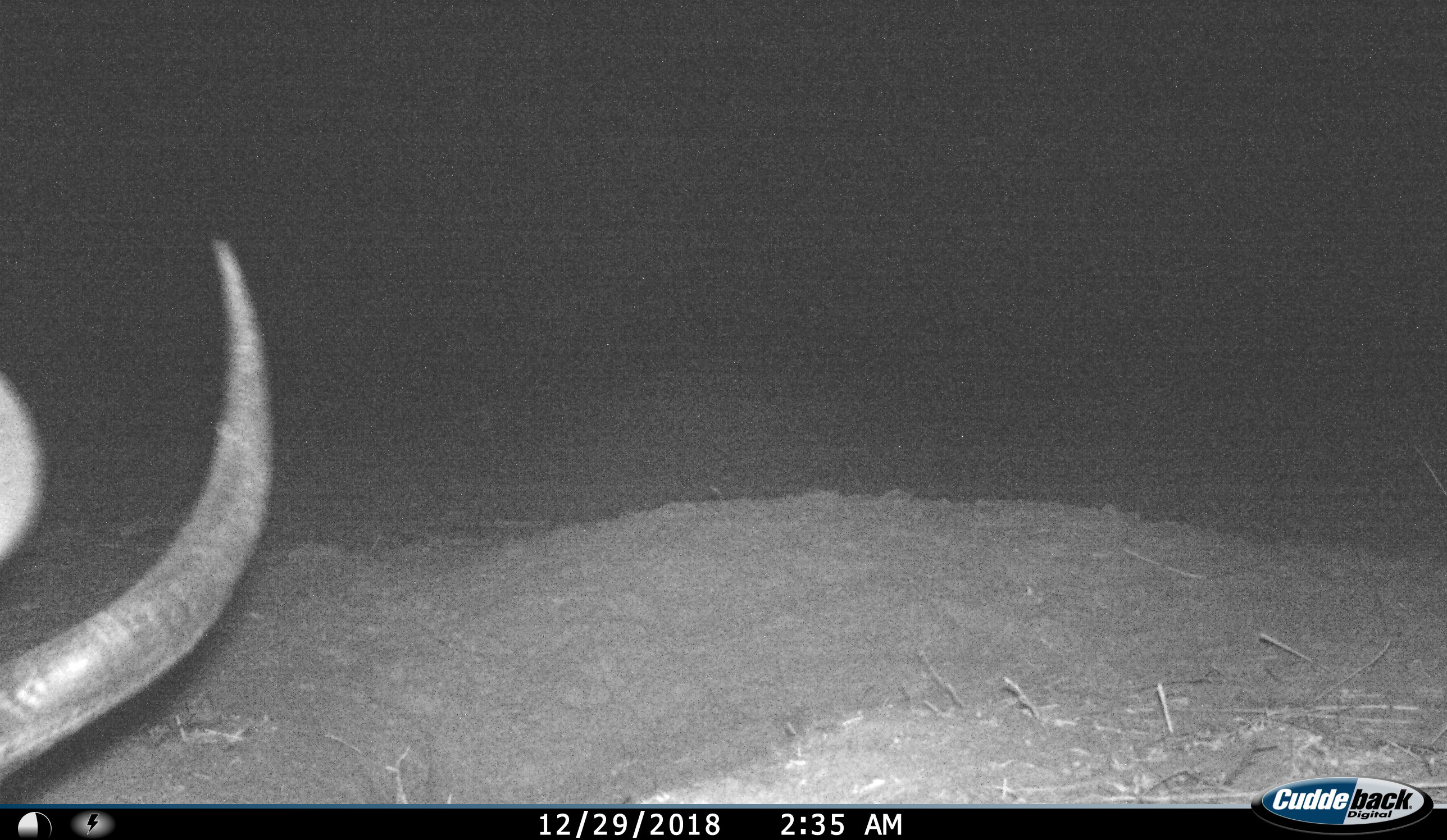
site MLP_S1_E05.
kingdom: Animalia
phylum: Chordata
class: Mammalia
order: Artiodactyla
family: Bovidae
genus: Connochaetes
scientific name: Connochaetes taurinus taurinus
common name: blue wildebeest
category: wildebeestblue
Wildebeestblue (blue wildebeest) (Connochaetes taurinus taurinus), count 1. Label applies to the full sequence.